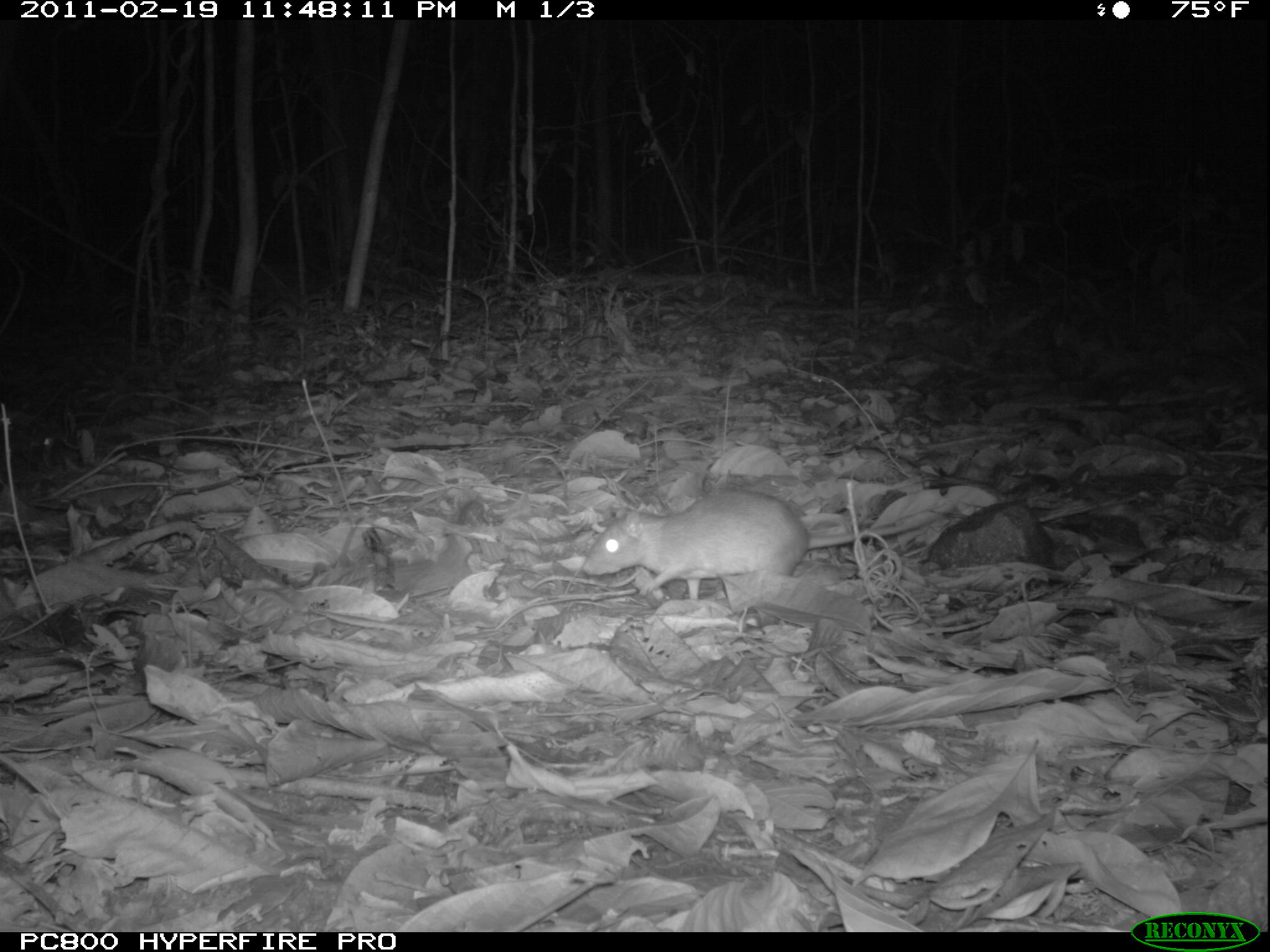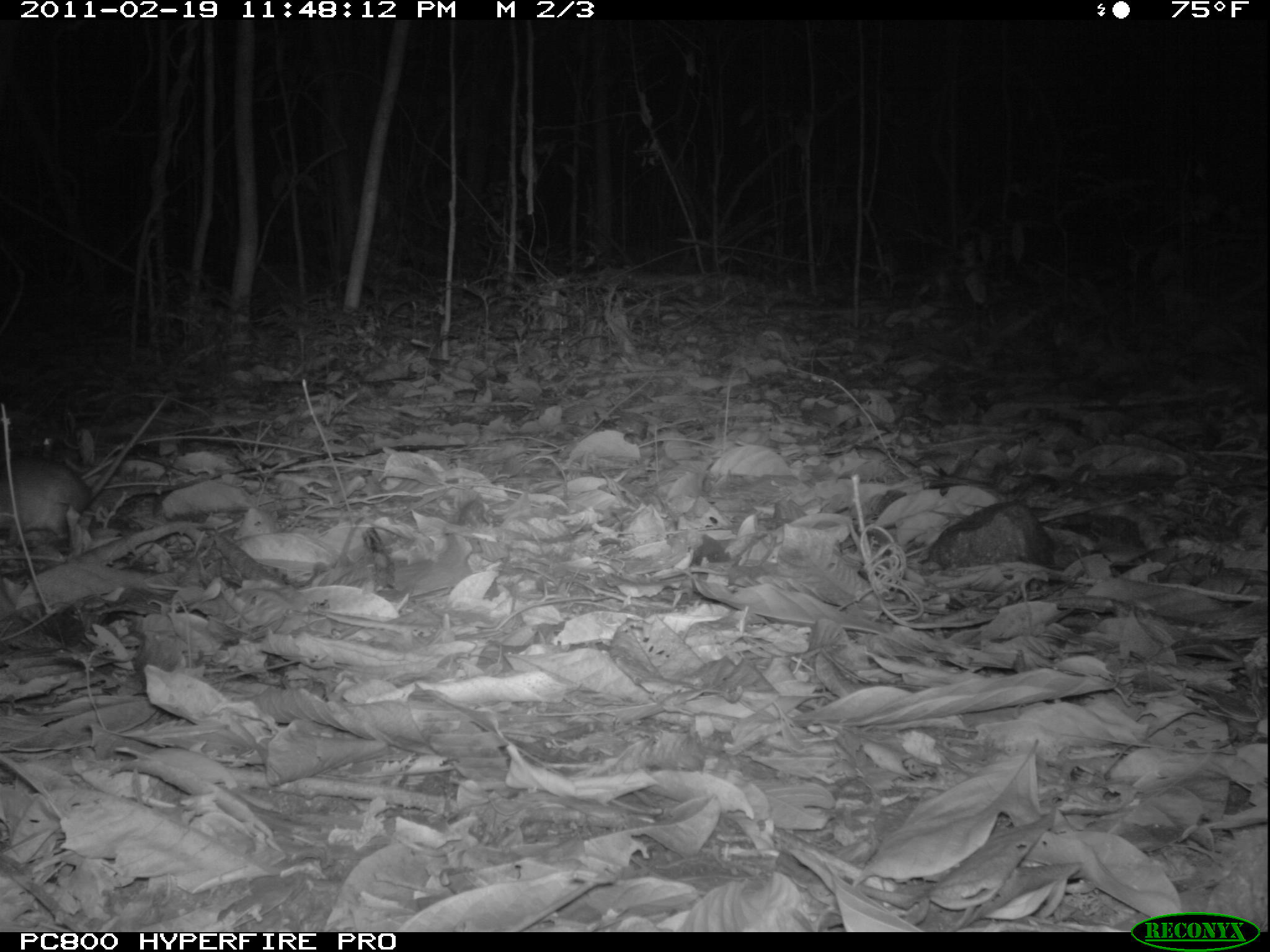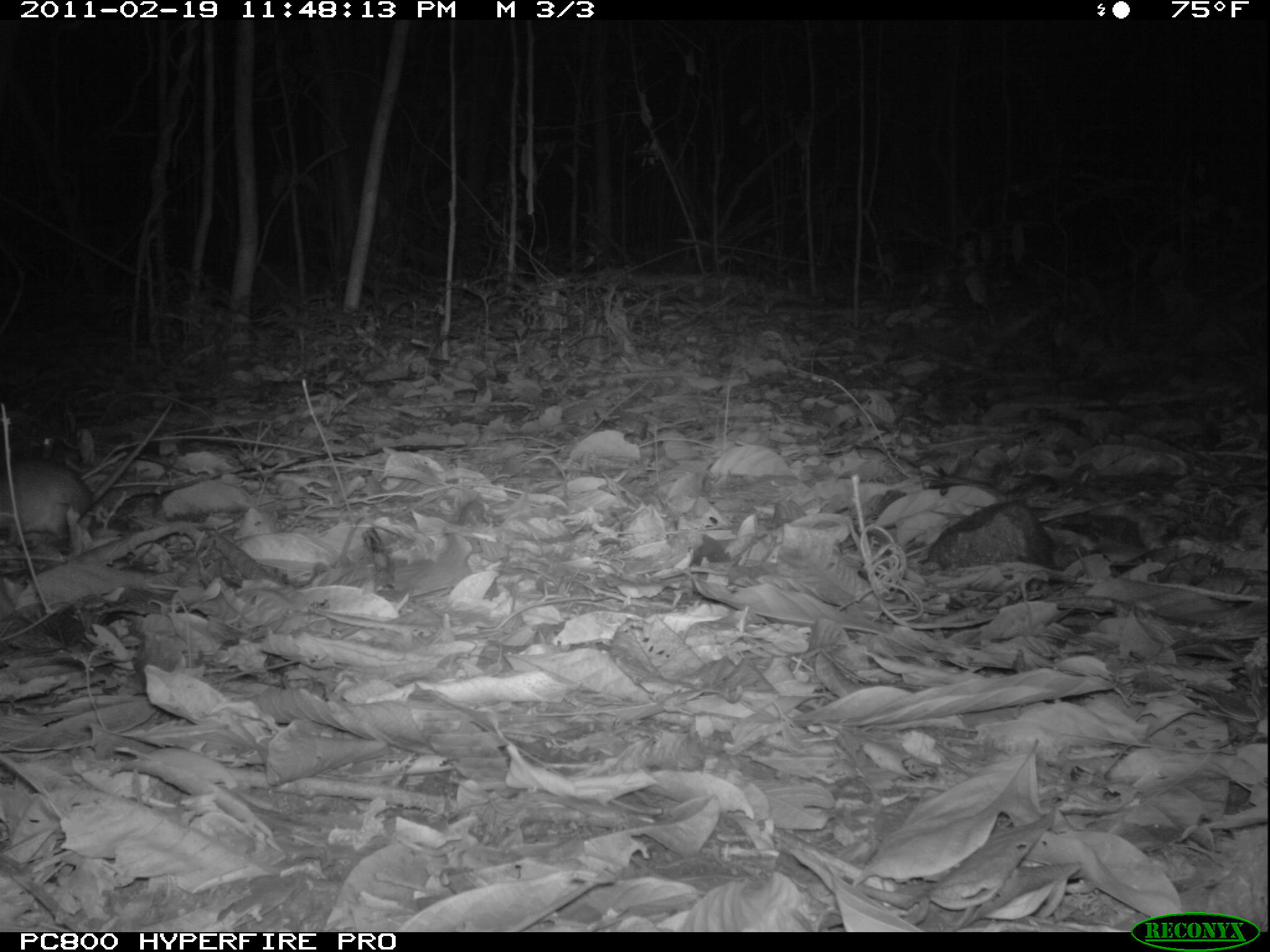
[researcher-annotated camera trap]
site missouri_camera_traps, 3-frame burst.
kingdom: Animalia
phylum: Chordata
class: Mammalia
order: Rodentia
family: Muridae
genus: Rattus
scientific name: Rattus praetor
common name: spiny rat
Spiny rat (Rattus praetor). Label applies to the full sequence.